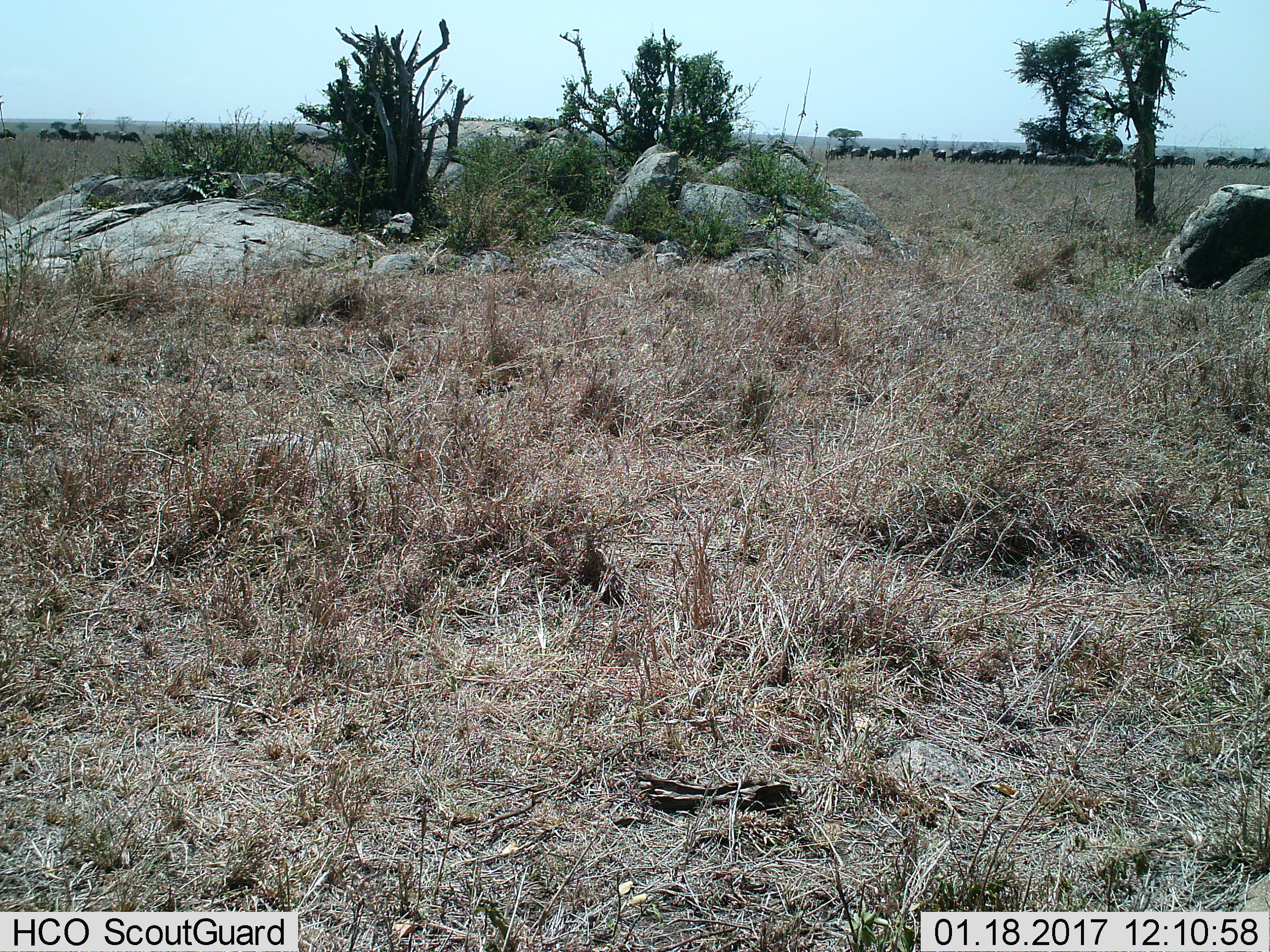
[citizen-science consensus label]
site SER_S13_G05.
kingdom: Animalia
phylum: Chordata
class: Mammalia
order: Artiodactyla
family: Bovidae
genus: Connochaetes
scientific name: Connochaetes taurinus taurinus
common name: blue wildebeest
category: wildebeestblue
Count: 11-50.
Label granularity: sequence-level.